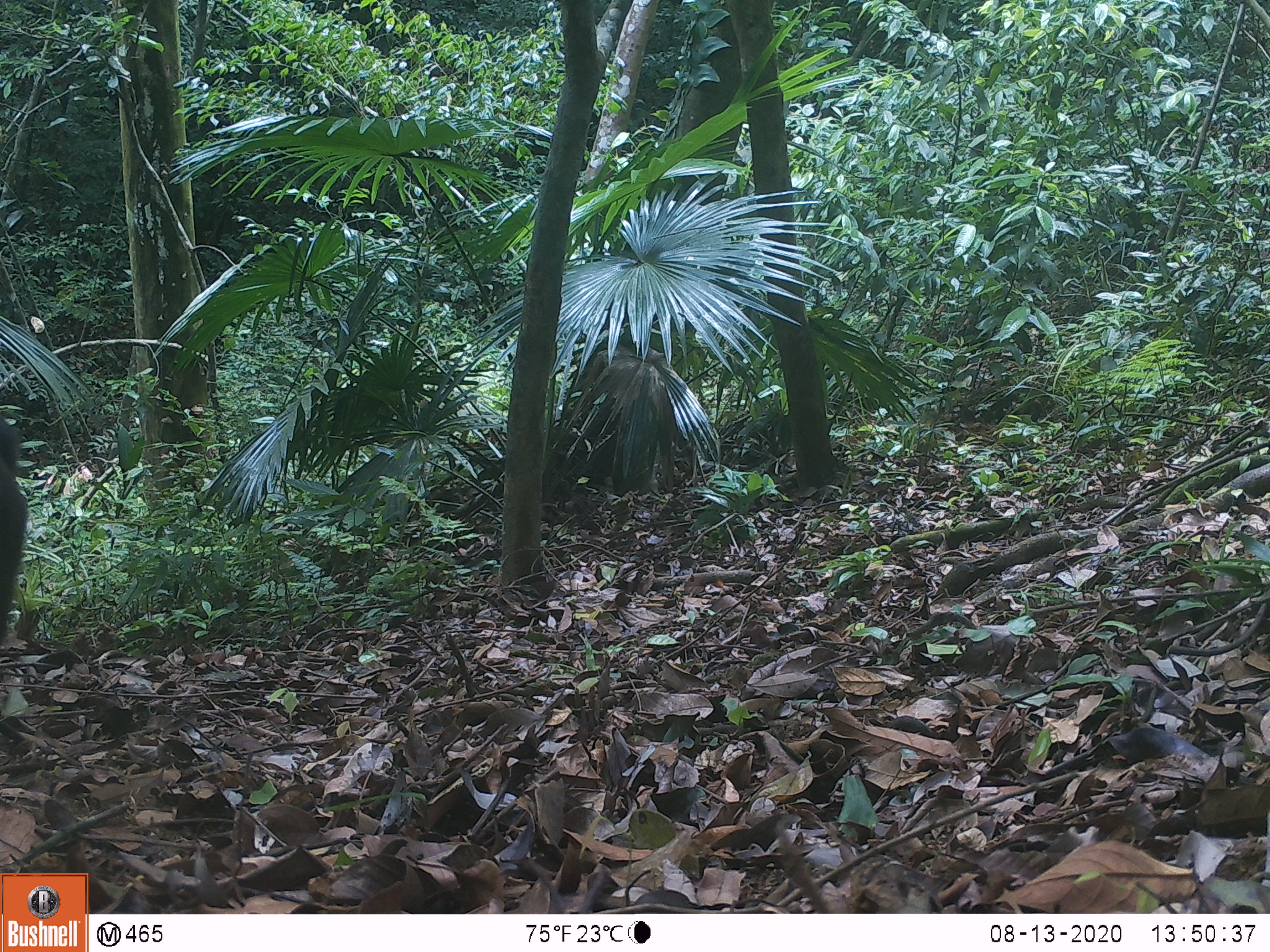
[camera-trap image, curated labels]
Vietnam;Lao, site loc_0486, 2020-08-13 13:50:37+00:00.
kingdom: Animalia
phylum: Chordata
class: Mammalia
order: Primates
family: Cercopithecidae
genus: Macaca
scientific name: Macaca arctoides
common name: stump-tailed macaque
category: stump tailed macaque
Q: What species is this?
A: Stump tailed macaque (stump-tailed macaque) (Macaca arctoides).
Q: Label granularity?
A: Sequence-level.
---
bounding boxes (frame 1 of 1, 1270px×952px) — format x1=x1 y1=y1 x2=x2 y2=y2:
stump tailed macaque: x1=0 y1=412 x2=31 y2=653